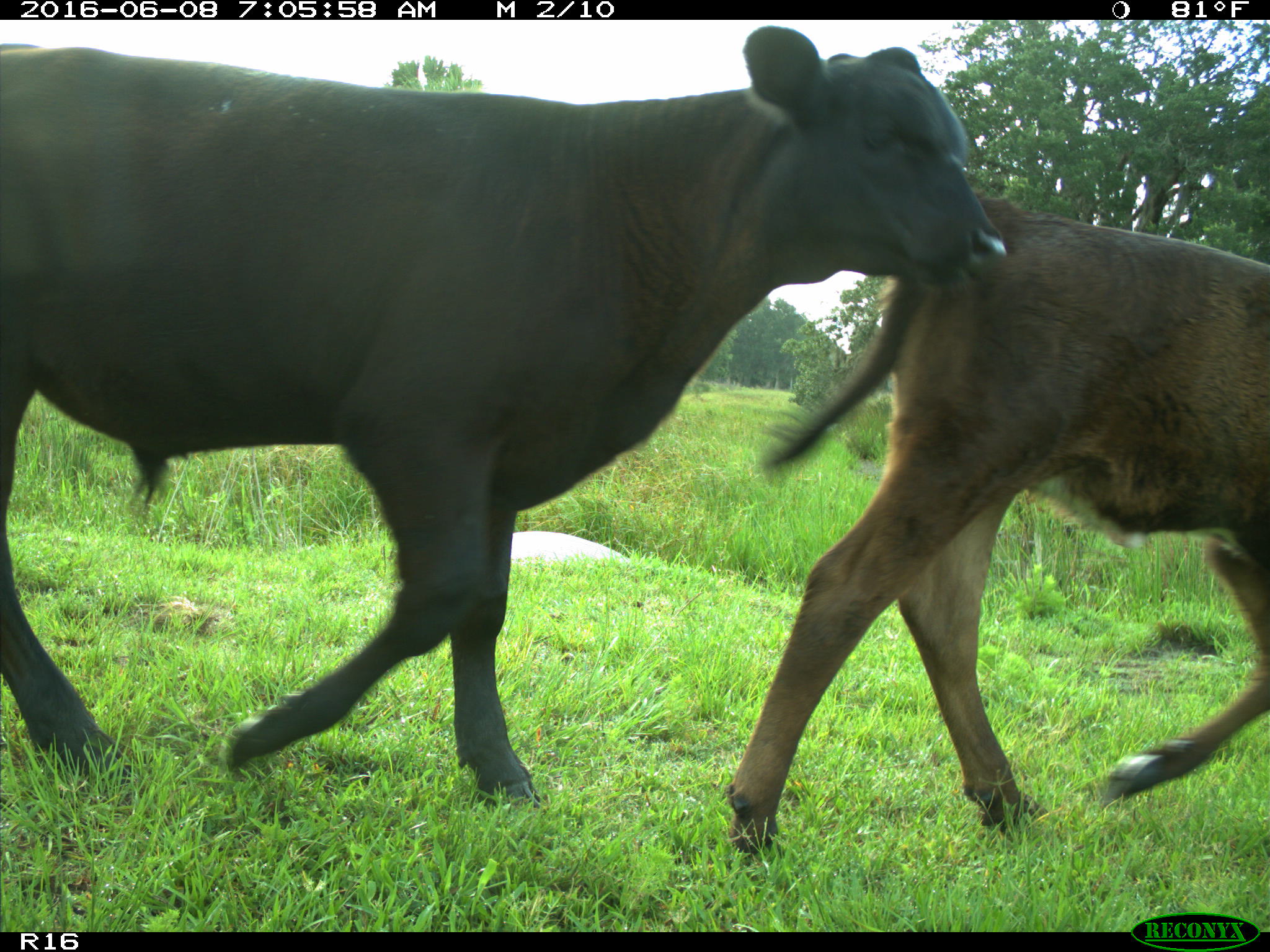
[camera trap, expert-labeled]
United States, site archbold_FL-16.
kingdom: Animalia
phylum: Chordata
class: Mammalia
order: Artiodactyla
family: Bovidae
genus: Bos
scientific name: Bos taurus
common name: domestic cow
Bos taurus (domestic cow).